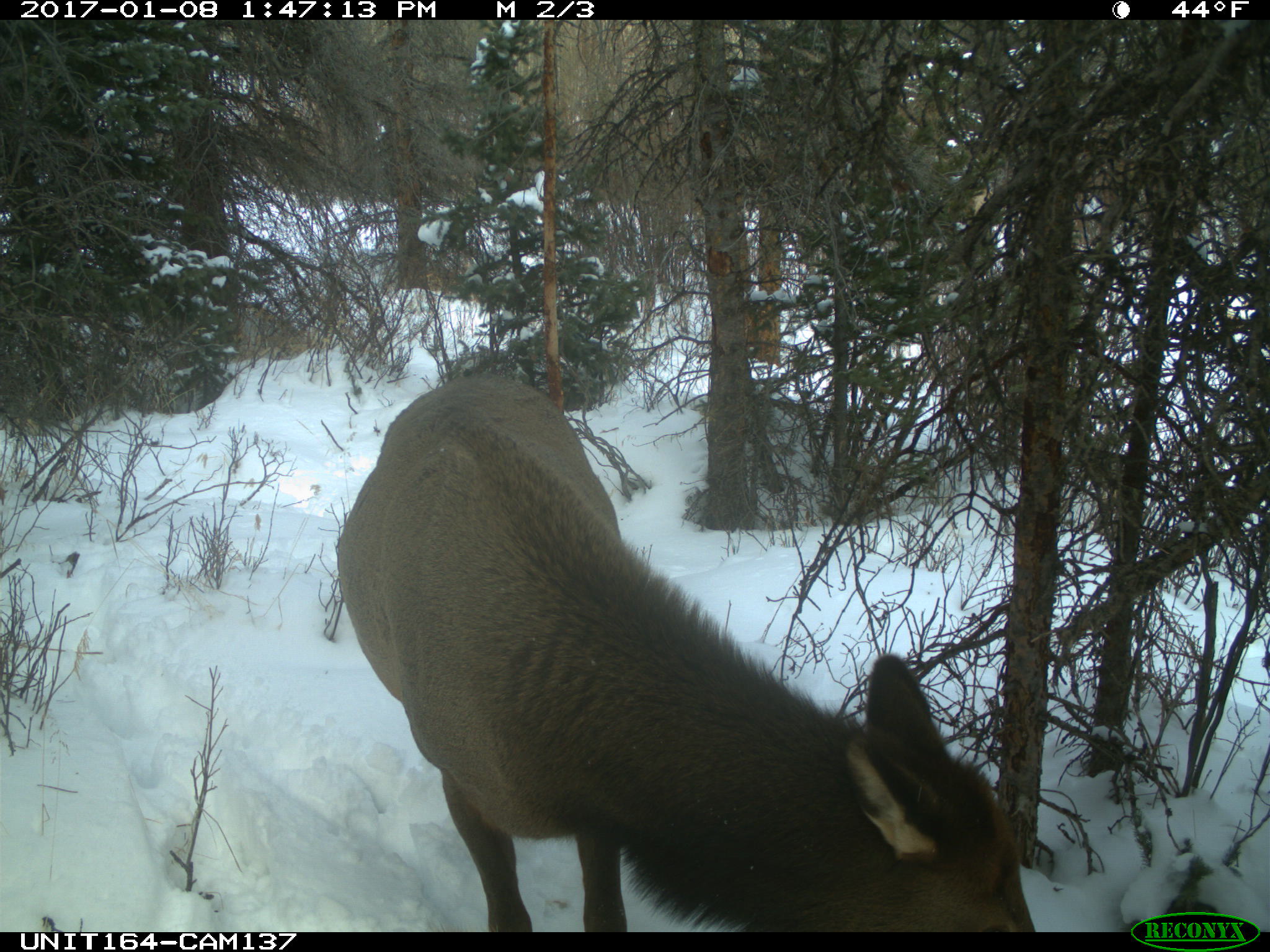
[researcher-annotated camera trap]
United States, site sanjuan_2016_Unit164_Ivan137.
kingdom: Animalia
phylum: Chordata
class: Mammalia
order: Artiodactyla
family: Cervidae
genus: Cervus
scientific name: Cervus elaphus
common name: red deer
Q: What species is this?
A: Cervus elaphus (red deer).